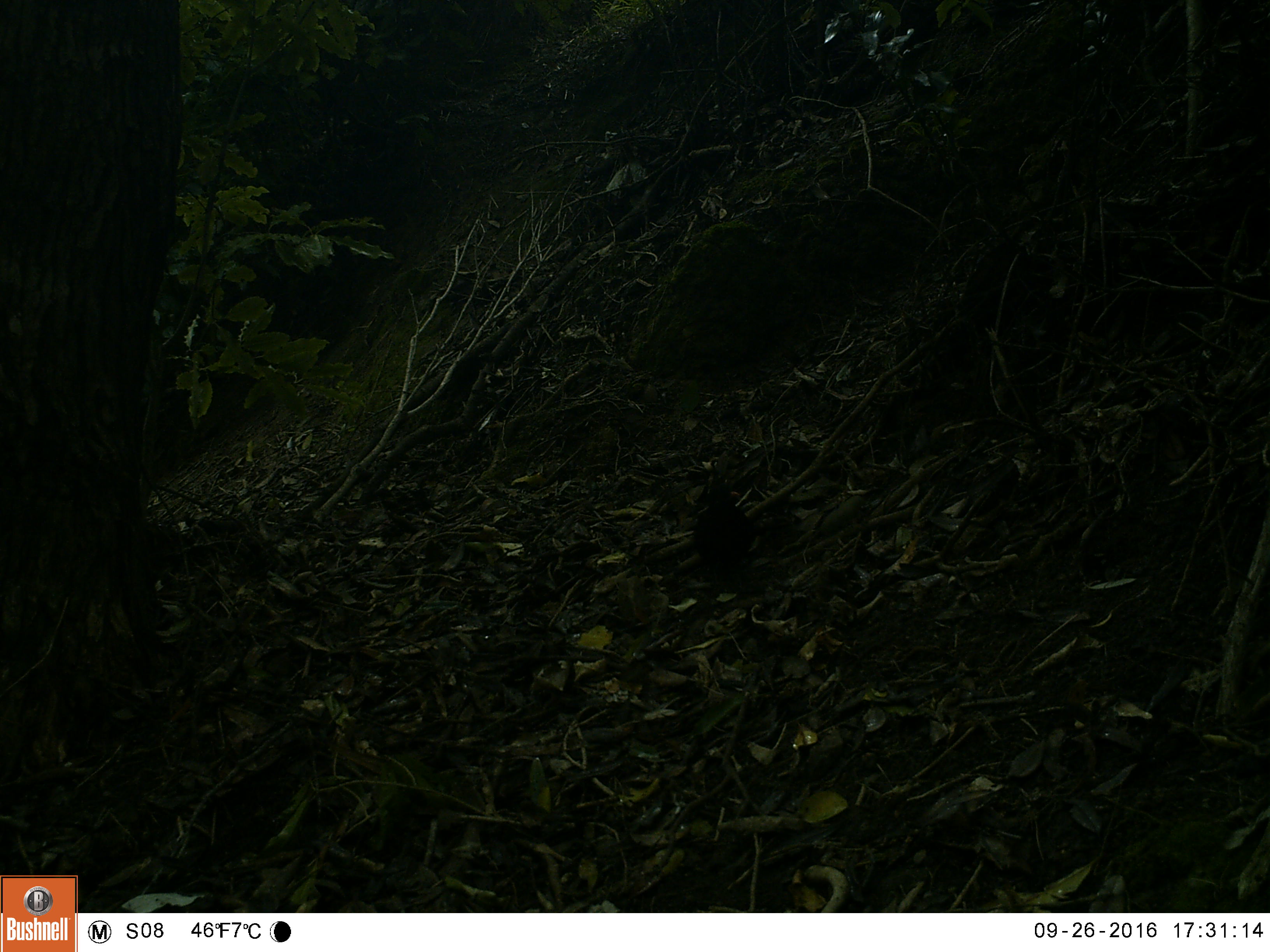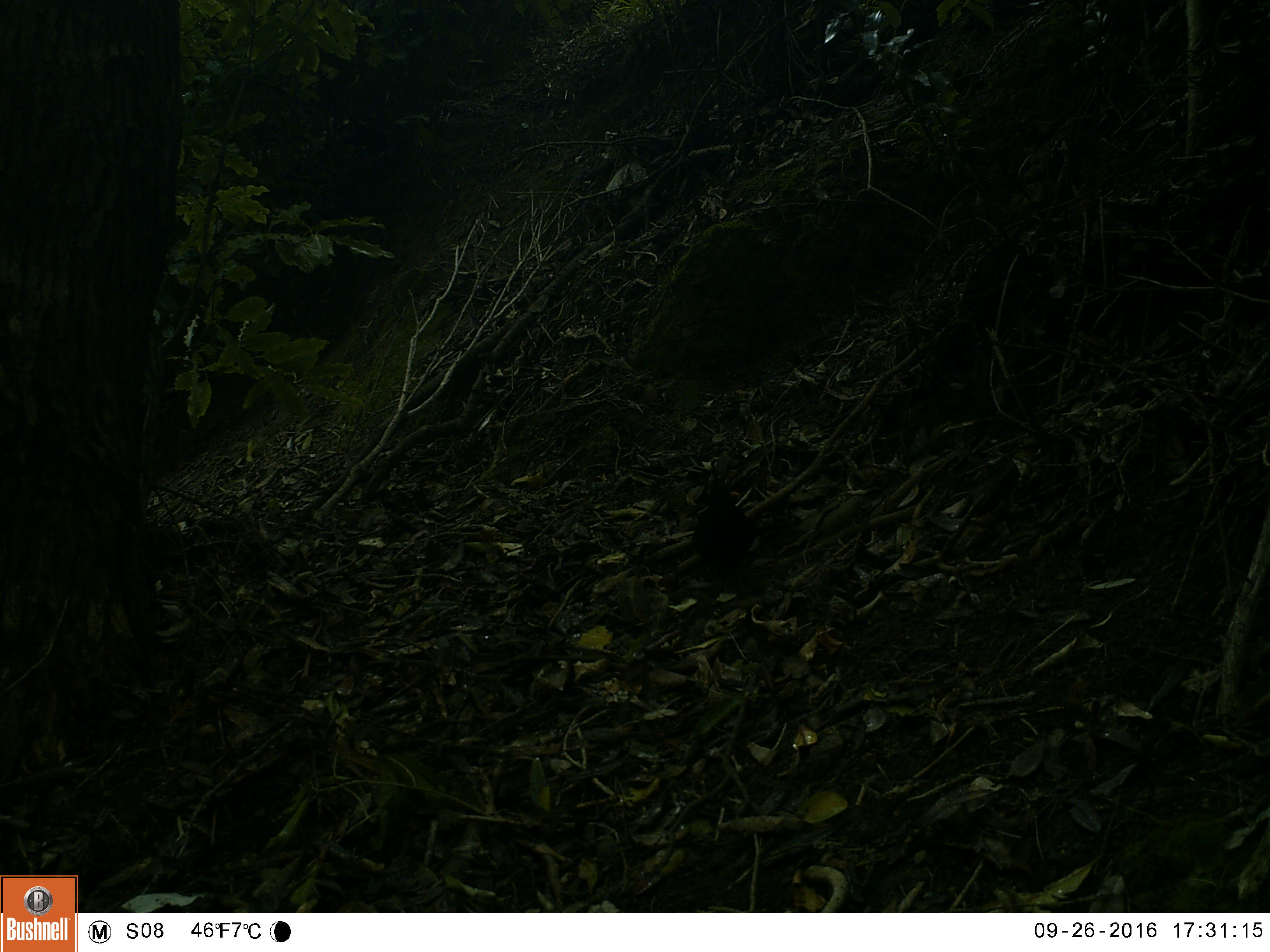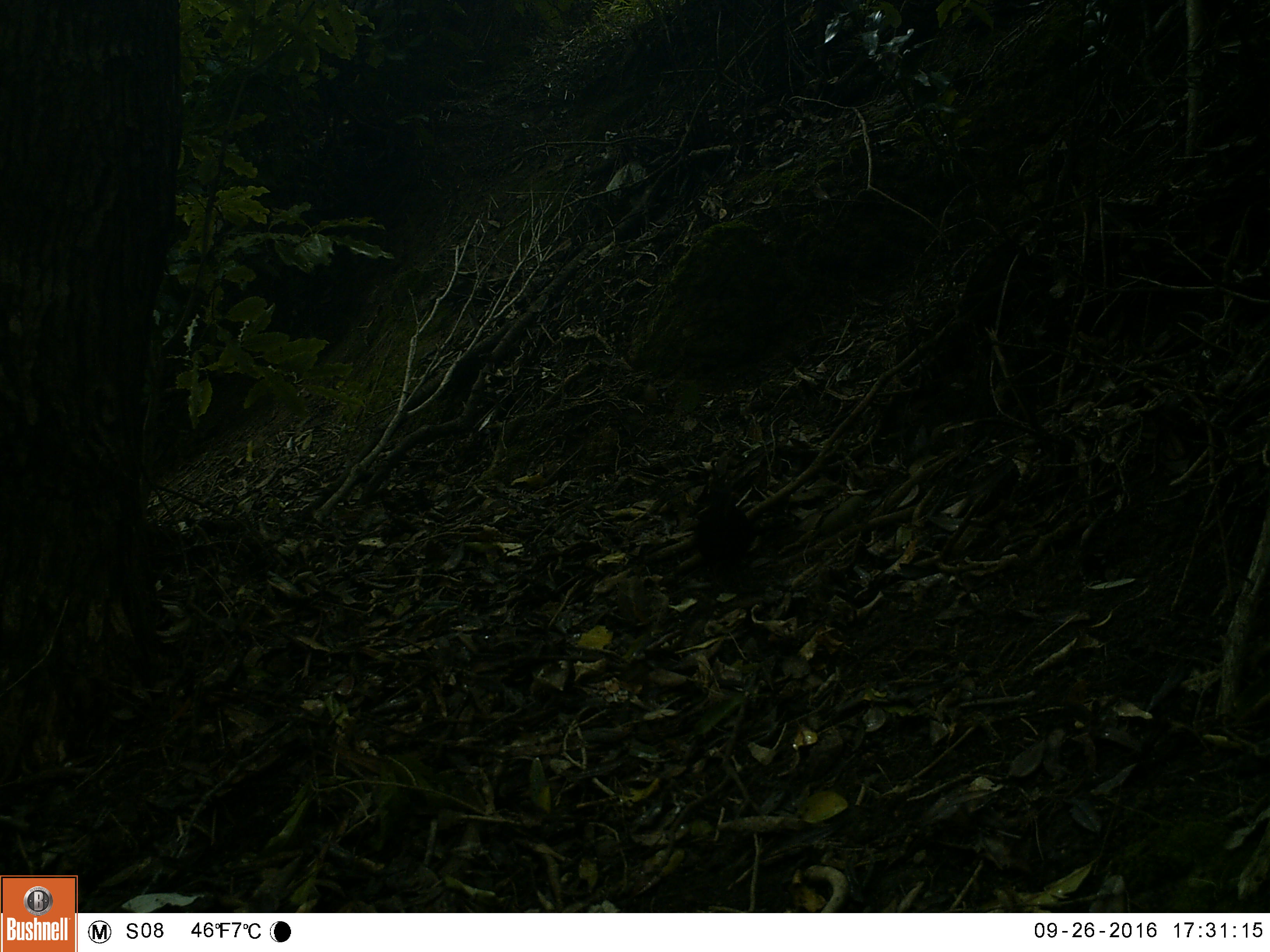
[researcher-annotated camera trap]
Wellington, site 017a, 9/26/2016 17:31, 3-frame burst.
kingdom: Animalia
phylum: Chordata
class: Aves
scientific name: Aves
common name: bird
Bird (Aves).